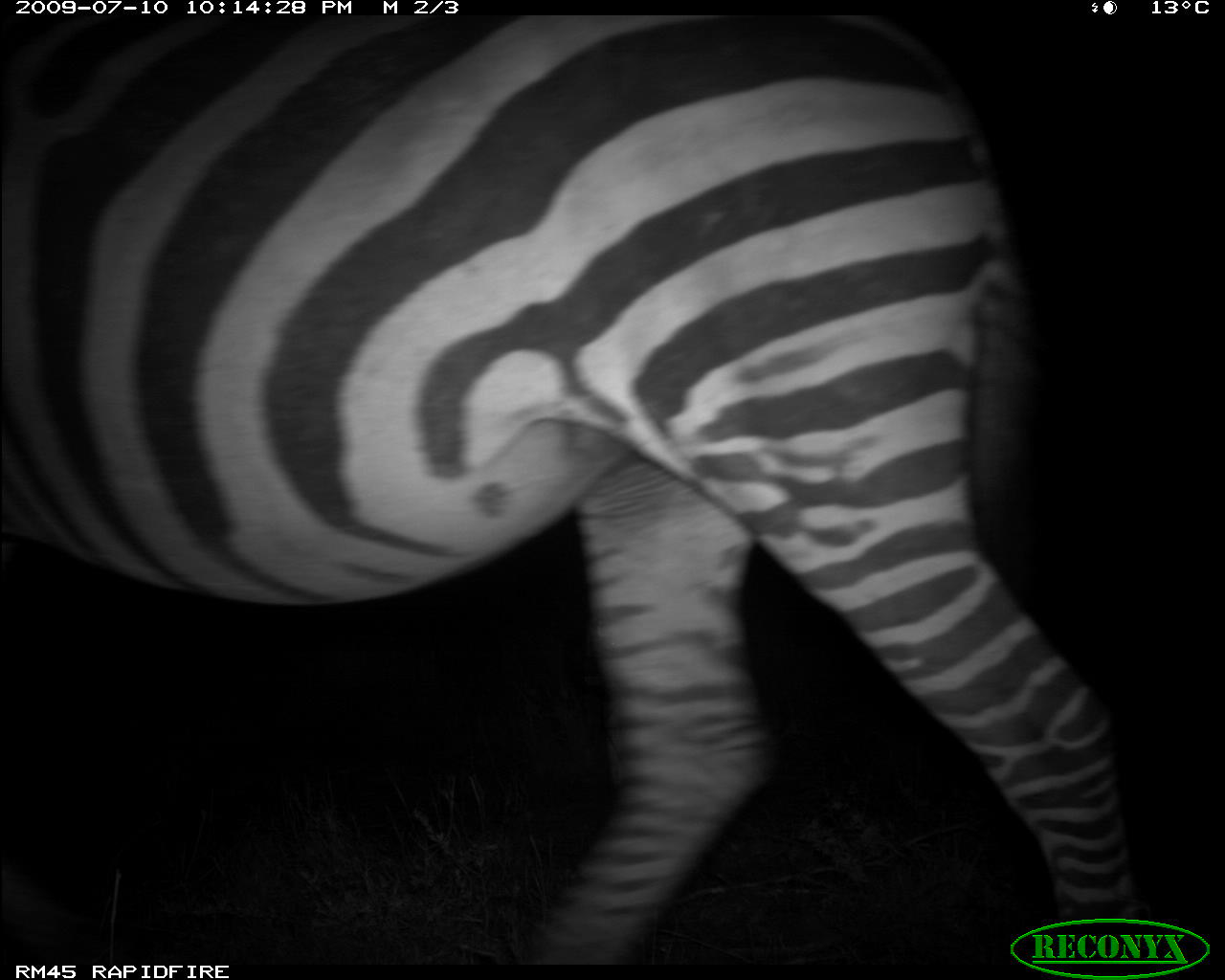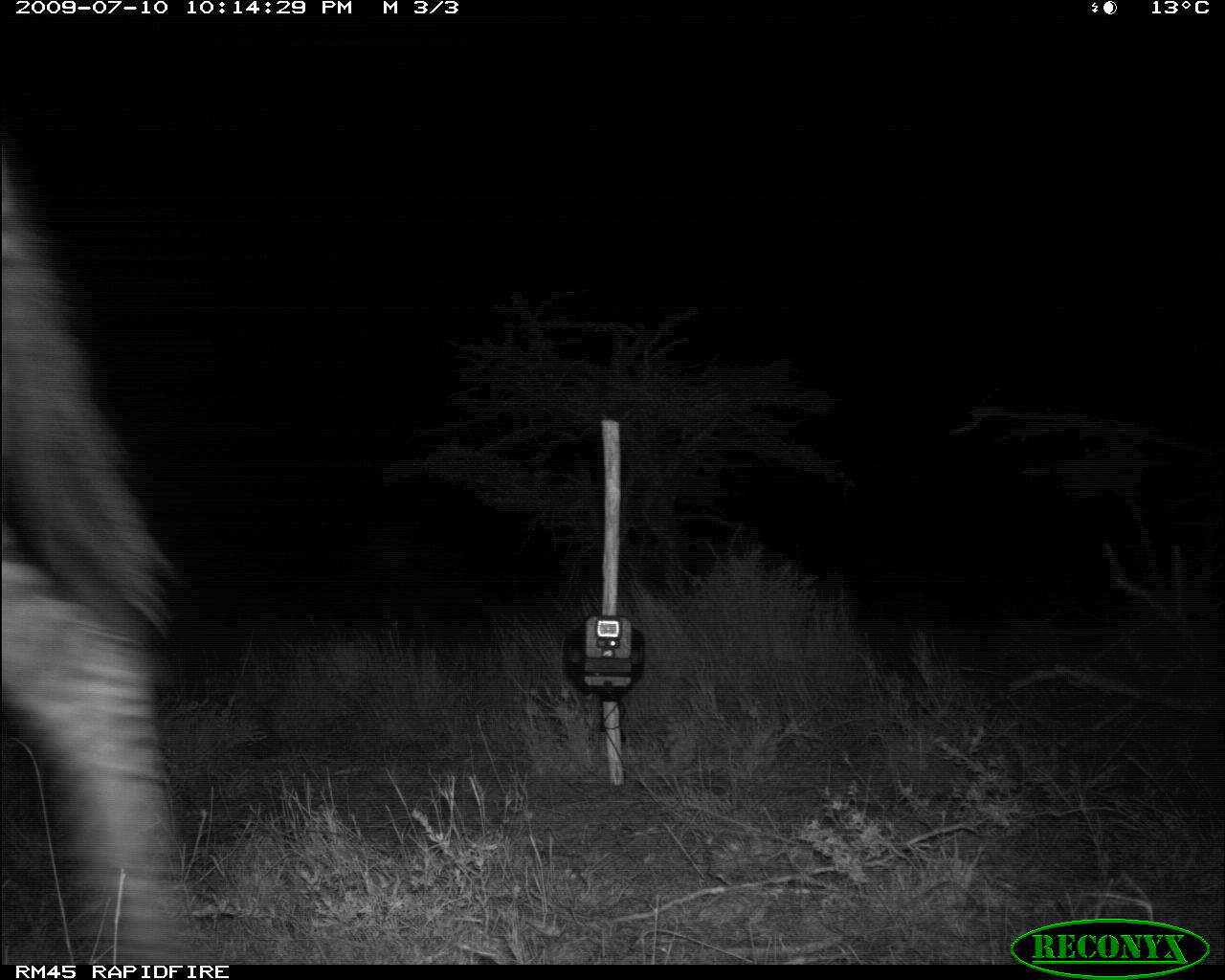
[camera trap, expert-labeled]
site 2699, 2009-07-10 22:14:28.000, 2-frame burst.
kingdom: Animalia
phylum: Chordata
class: Mammalia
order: Perissodactyla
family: Equidae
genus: Equus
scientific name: Equus quagga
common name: plains zebra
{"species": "Equus quagga (plains zebra)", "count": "1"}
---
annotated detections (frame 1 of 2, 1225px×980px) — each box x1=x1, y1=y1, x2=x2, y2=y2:
equus quagga: x1=0, y1=15, x2=1155, y2=965